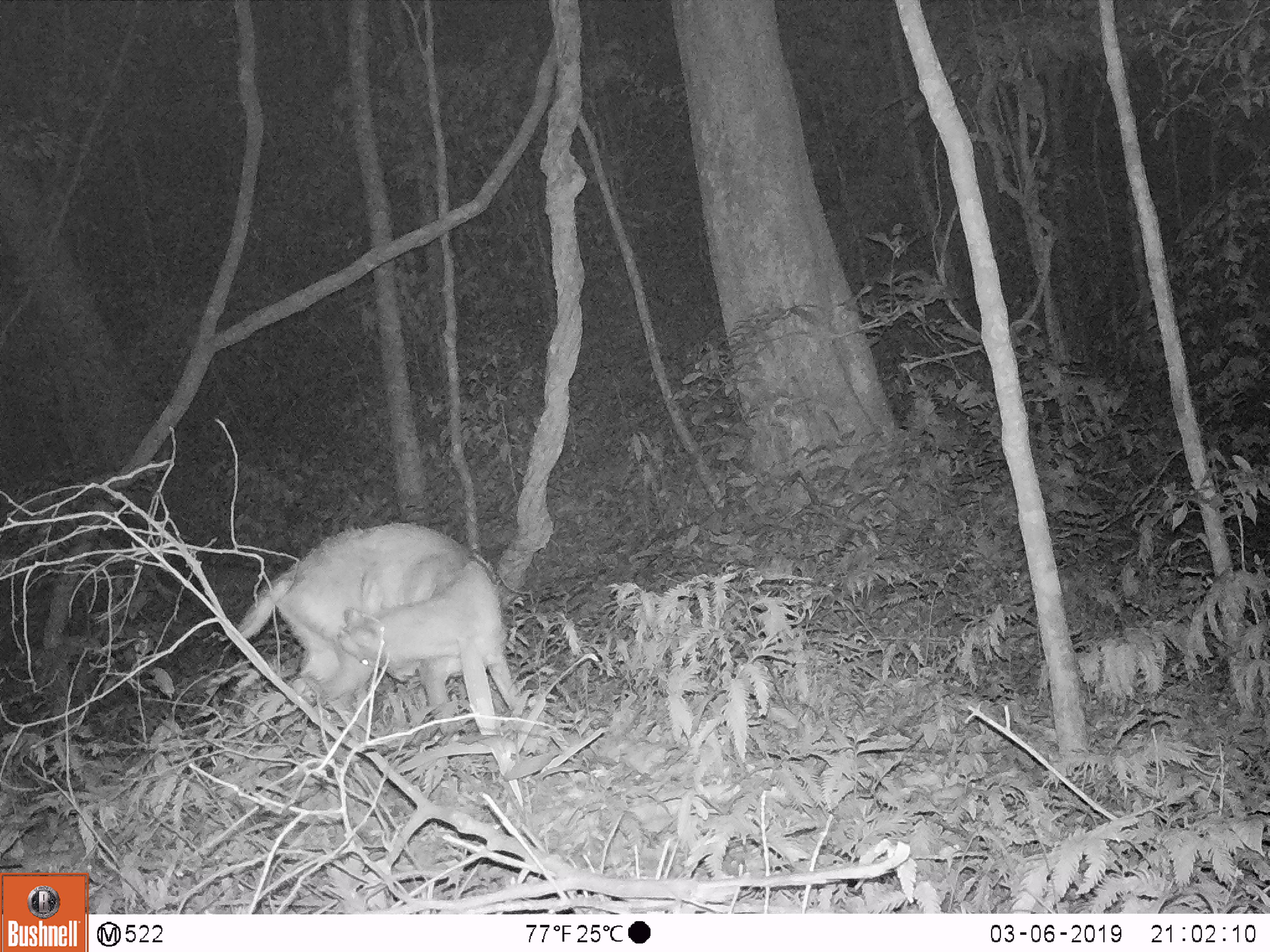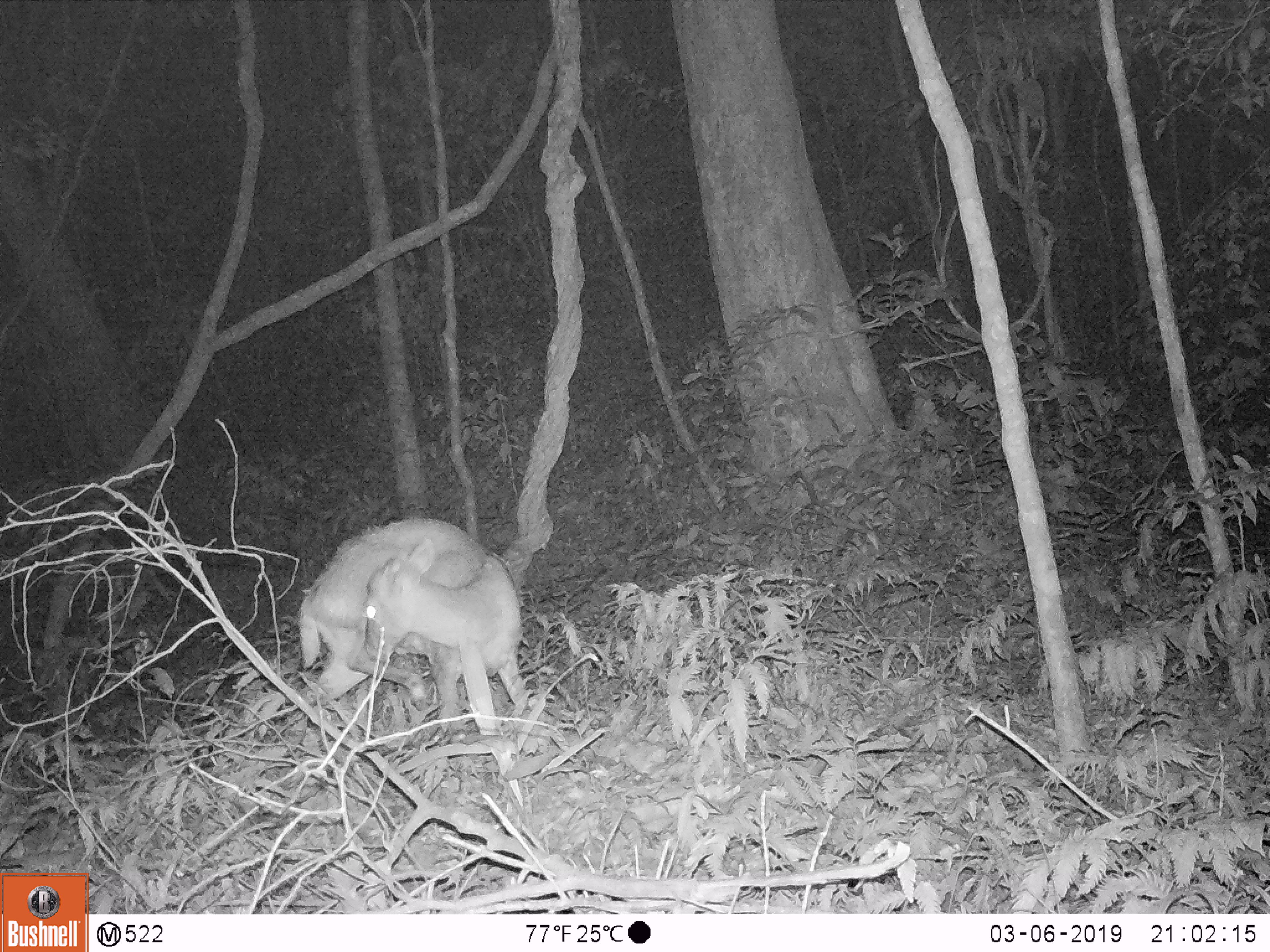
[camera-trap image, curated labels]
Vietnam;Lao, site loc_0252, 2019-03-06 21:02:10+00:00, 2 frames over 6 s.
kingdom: Animalia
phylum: Chordata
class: Mammalia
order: Artiodactyla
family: Cervidae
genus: Muntiacus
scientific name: Muntiacus rooseveltorum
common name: roosevelt's muntjac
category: roosevelts muntjac group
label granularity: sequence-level